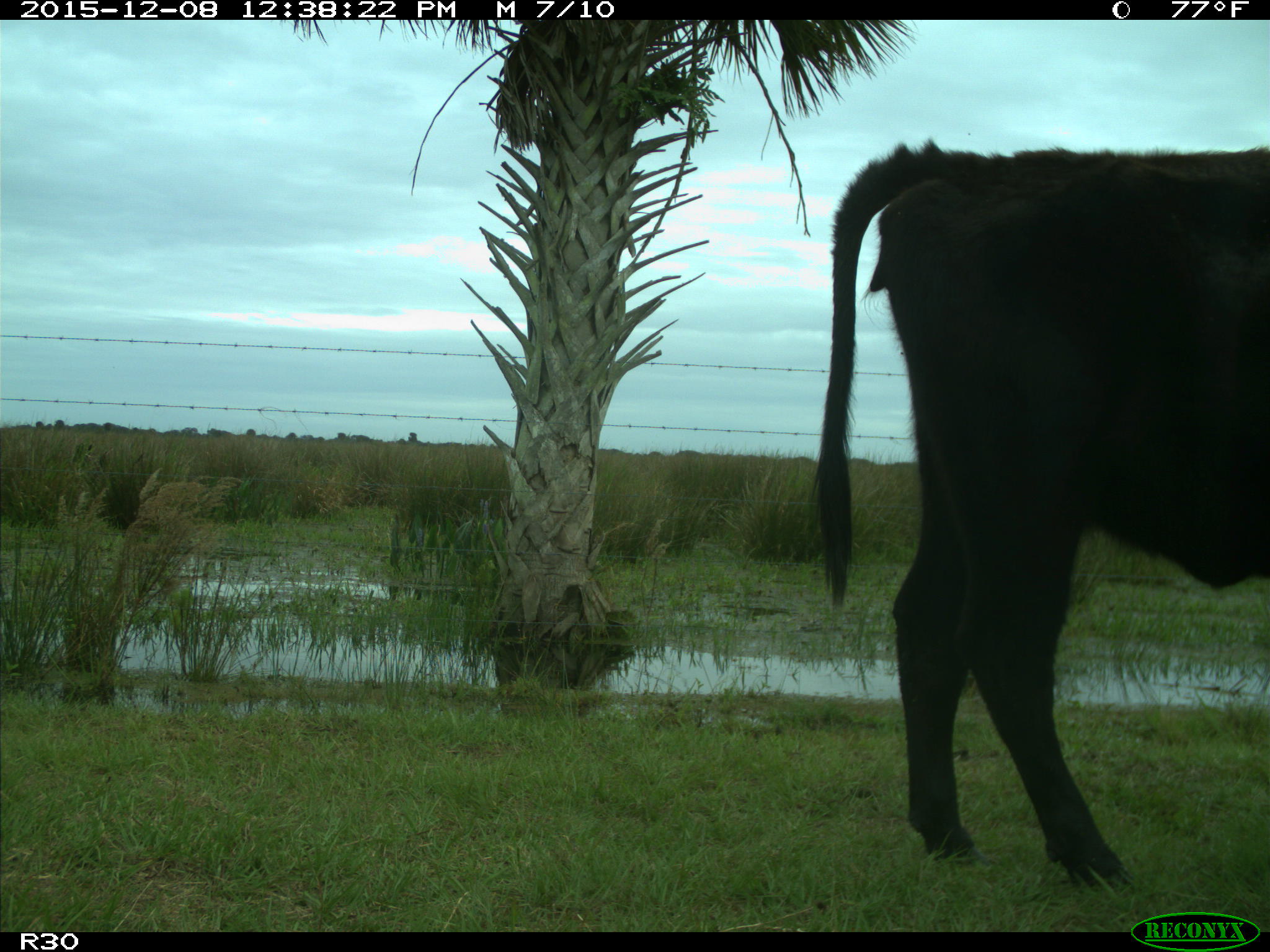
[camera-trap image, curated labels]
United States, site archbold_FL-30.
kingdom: Animalia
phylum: Chordata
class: Mammalia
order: Artiodactyla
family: Bovidae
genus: Bos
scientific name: Bos taurus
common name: domestic cow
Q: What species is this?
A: Bos taurus (domestic cow).